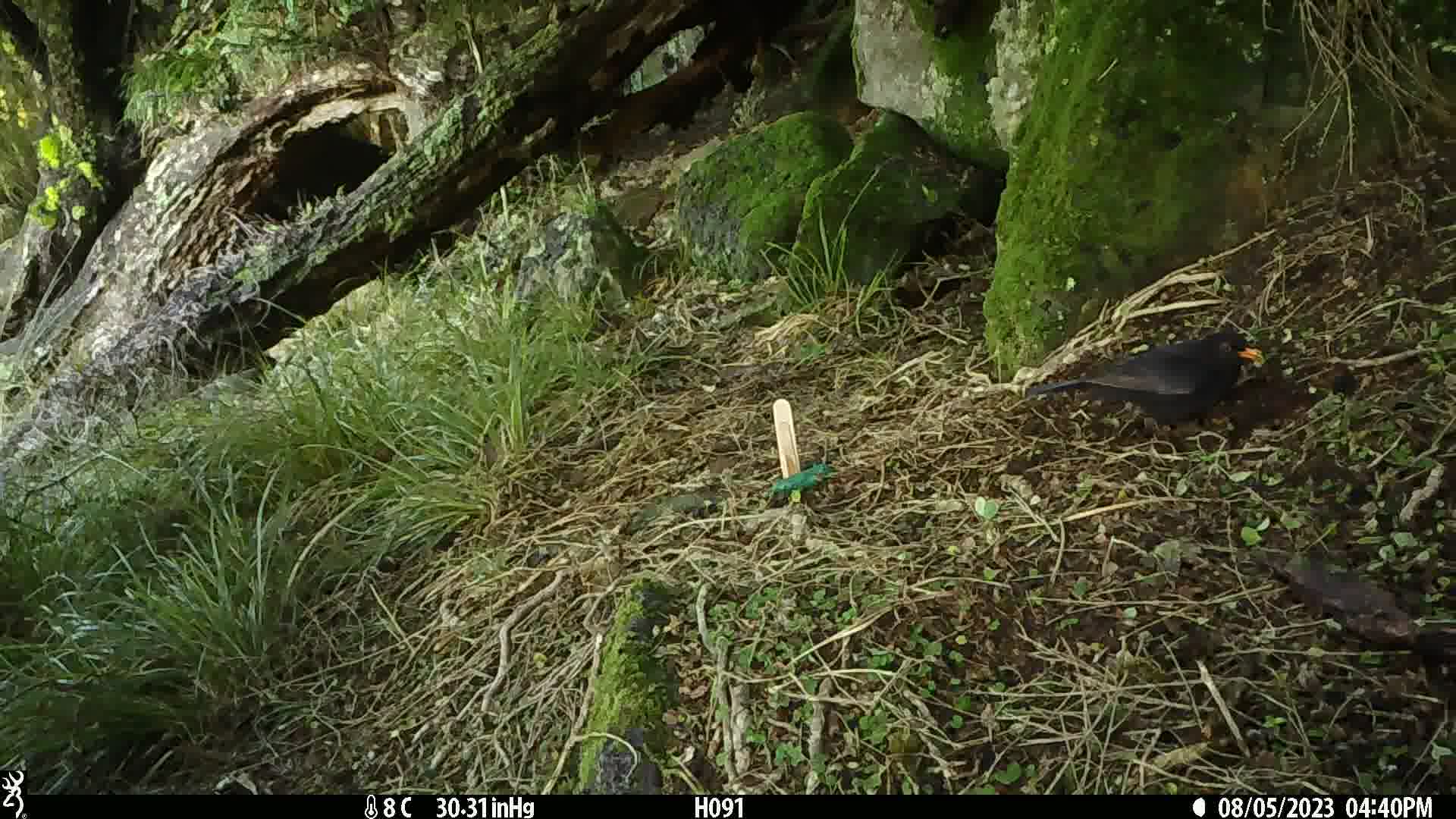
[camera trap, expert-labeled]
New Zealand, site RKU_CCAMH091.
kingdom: Animalia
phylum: Chordata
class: Aves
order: Passeriformes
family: Turdidae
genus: Turdus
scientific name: Turdus merula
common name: eurasian blackbird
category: blackbird